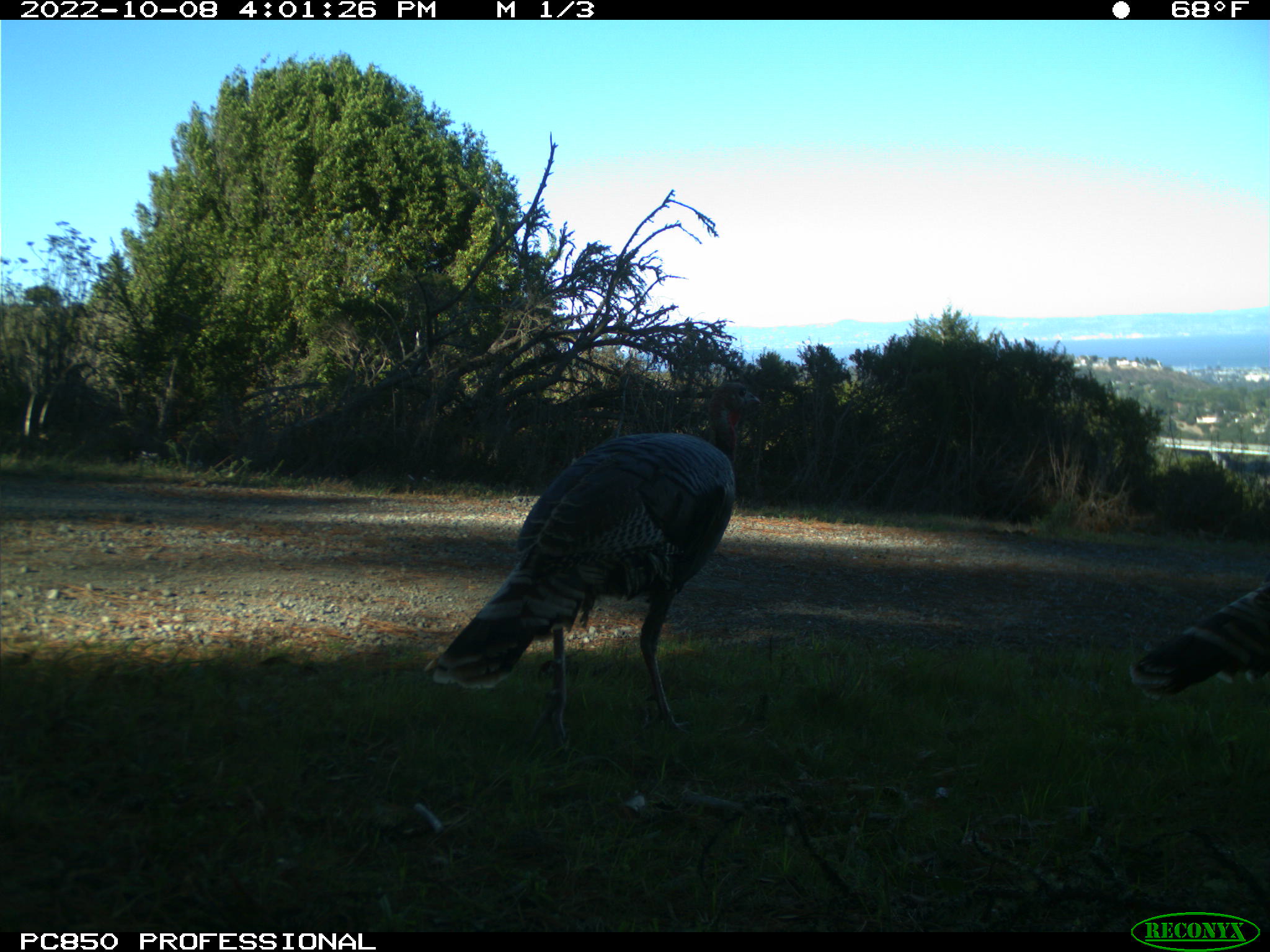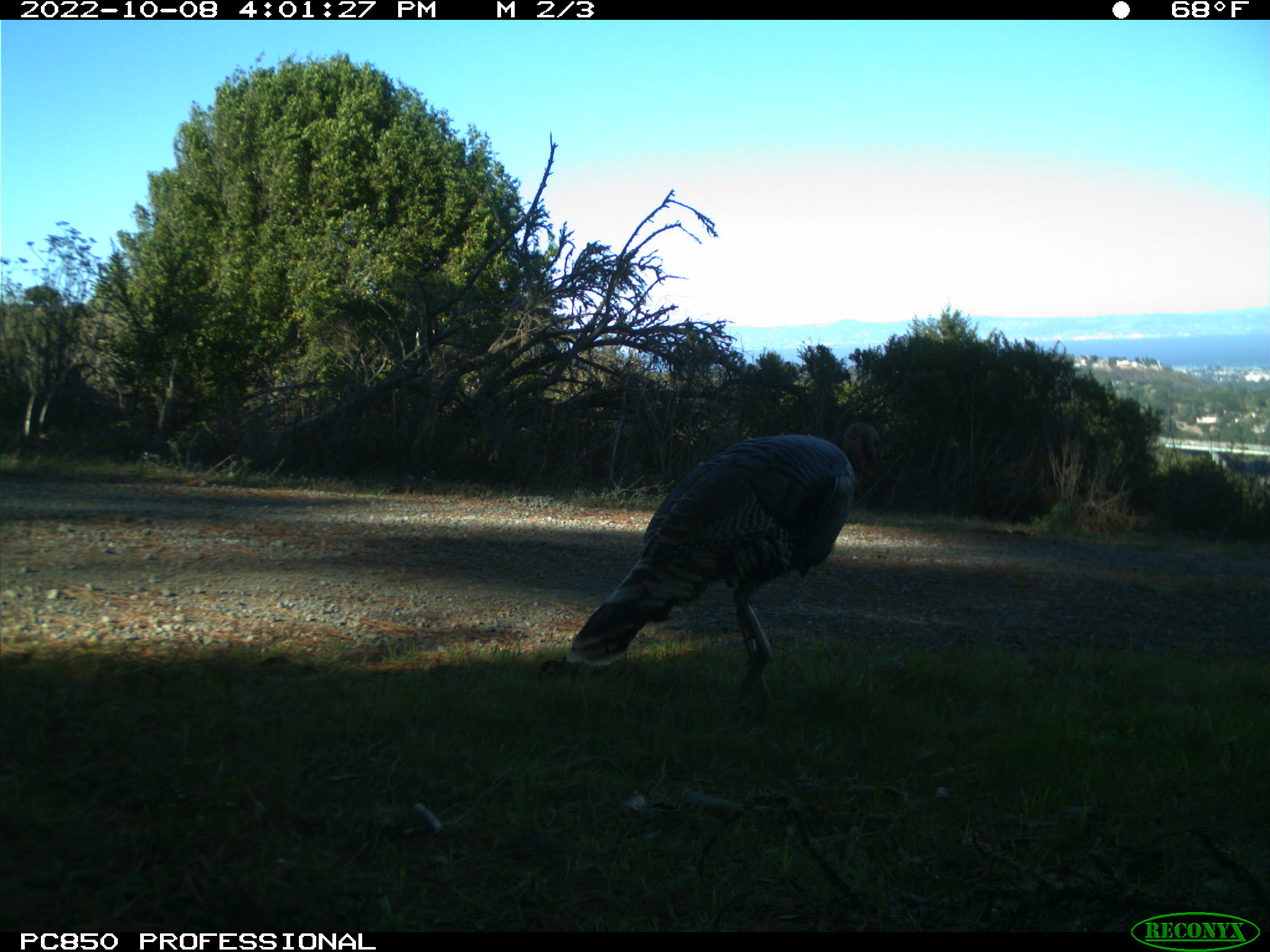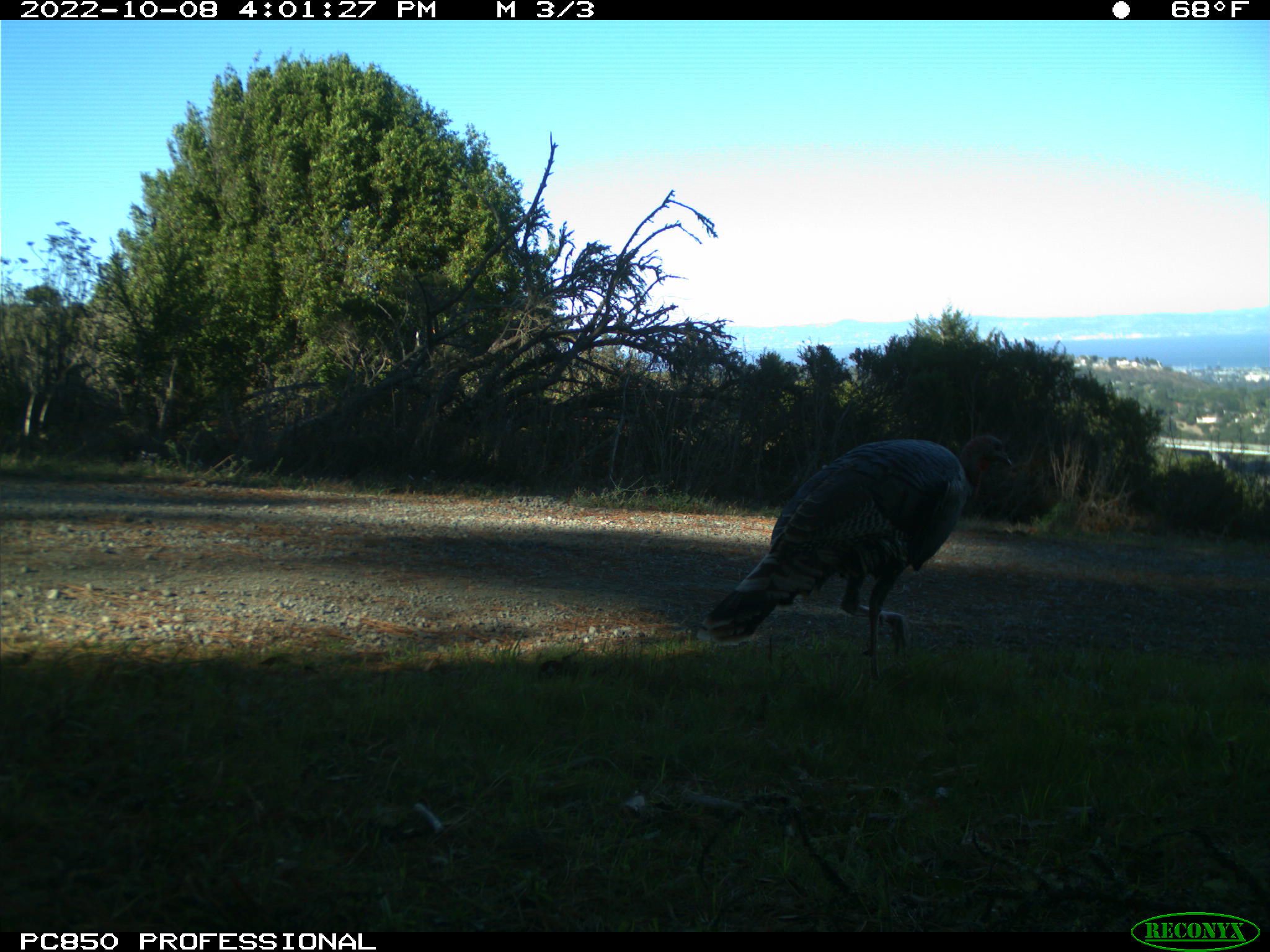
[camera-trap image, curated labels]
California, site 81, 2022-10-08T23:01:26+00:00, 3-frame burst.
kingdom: Animalia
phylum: Chordata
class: Aves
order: Galliformes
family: Phasianidae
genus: Meleagris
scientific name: Meleagris gallopavo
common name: turkey